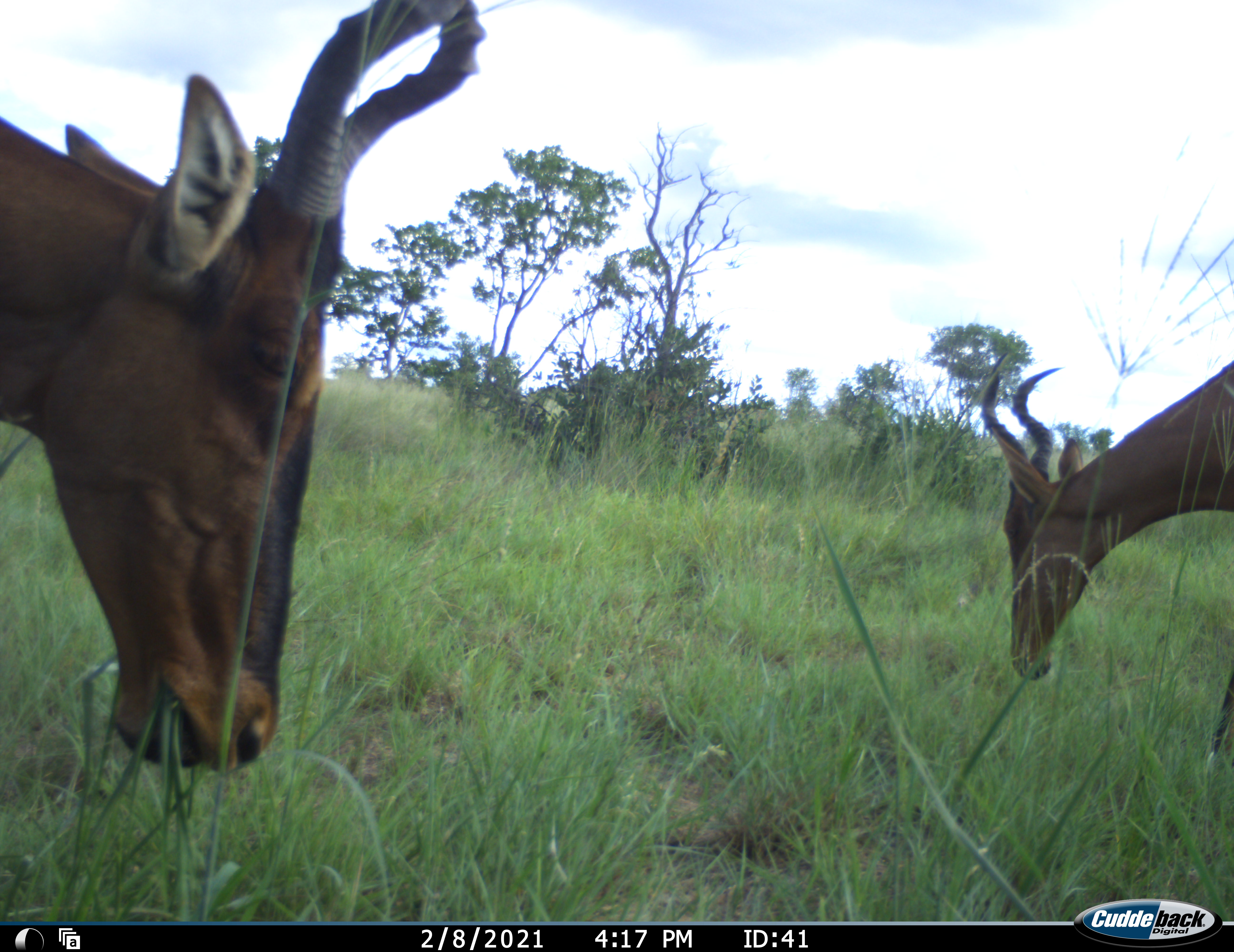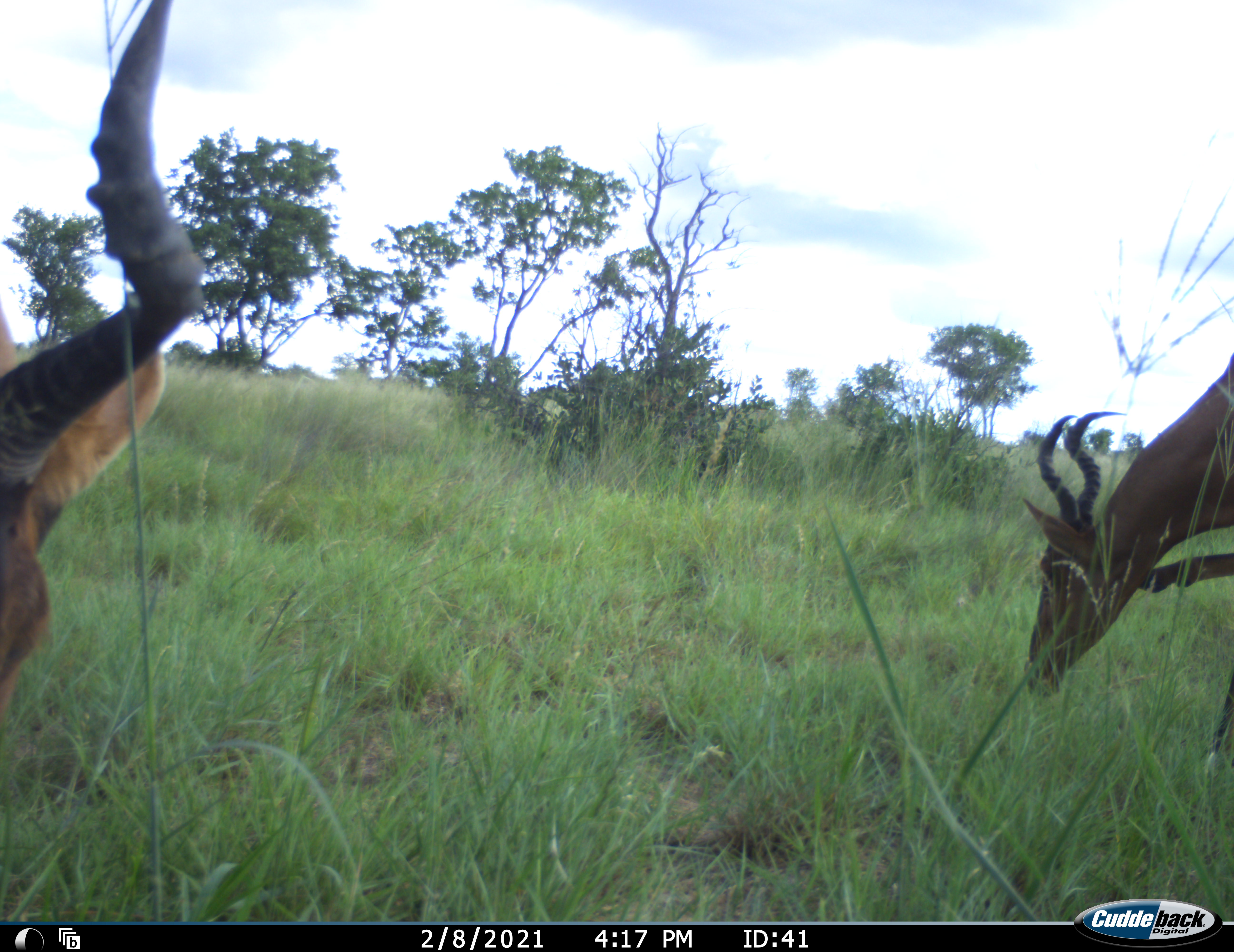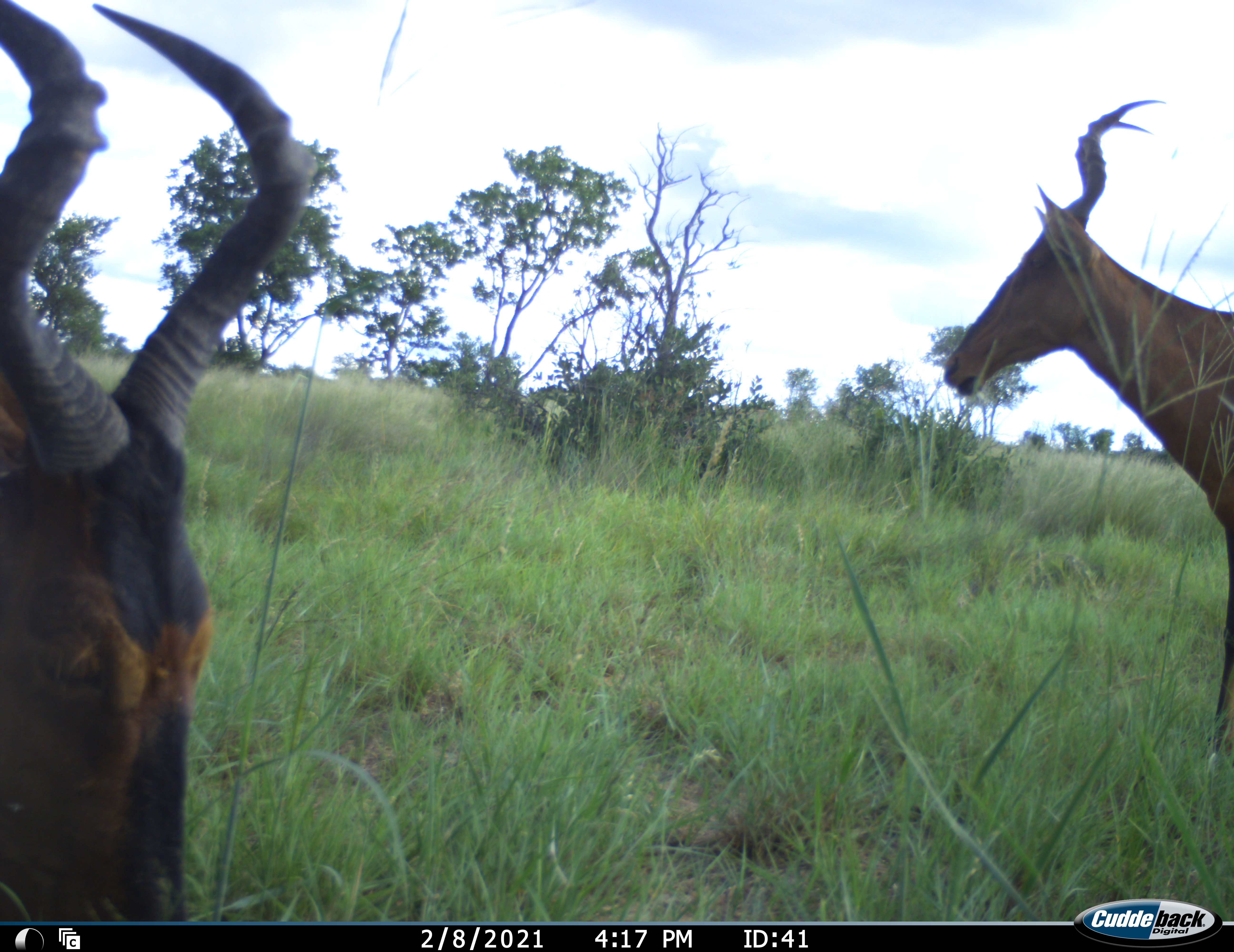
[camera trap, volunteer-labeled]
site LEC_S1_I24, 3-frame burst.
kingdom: Animalia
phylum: Chordata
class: Mammalia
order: Artiodactyla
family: Bovidae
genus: Alcelaphus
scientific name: Alcelaphus buselaphus caama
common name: red hartebeest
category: hartebeestred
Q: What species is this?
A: Hartebeestred (red hartebeest) (Alcelaphus buselaphus caama).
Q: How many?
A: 2.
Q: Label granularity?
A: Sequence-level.